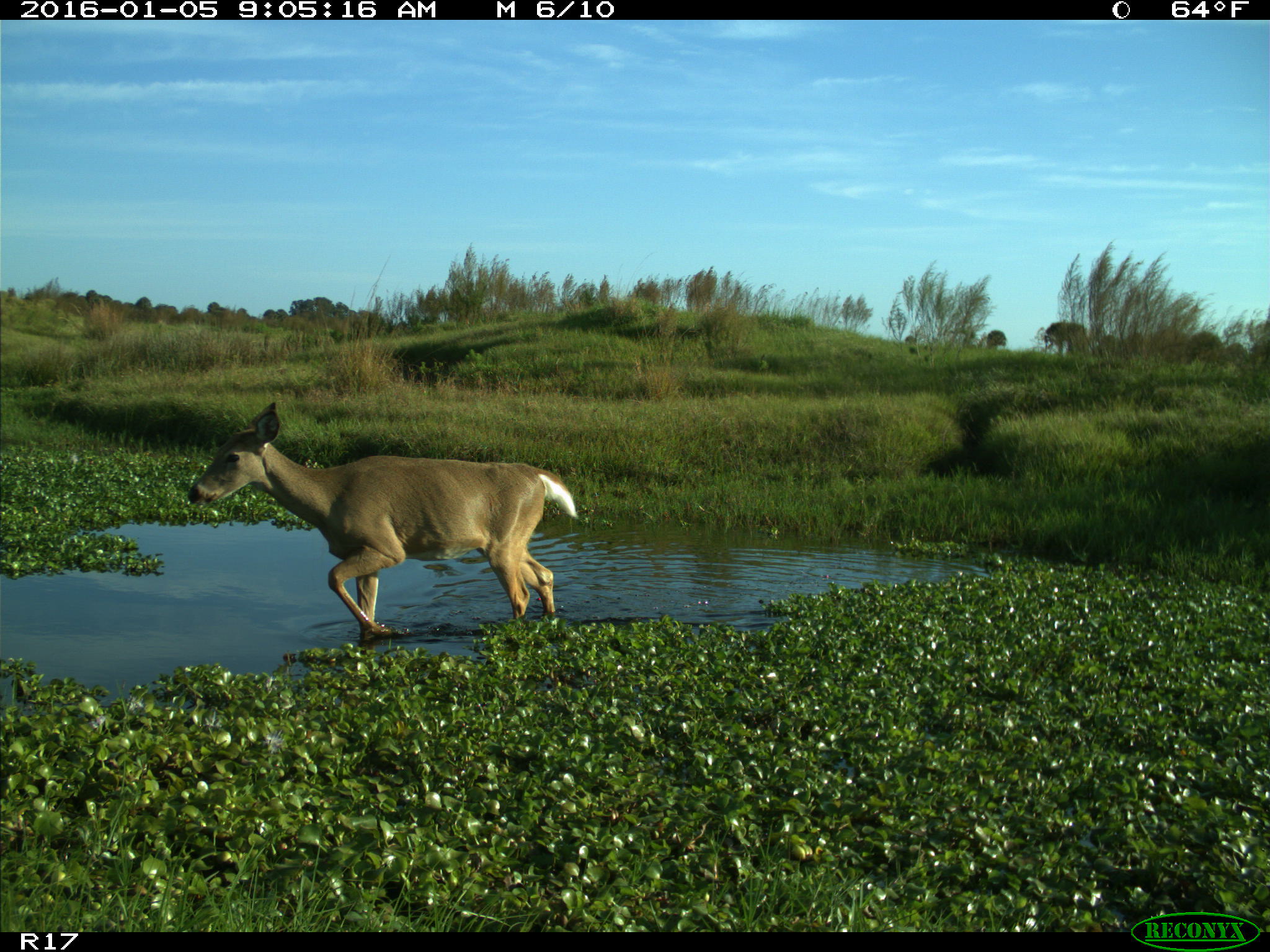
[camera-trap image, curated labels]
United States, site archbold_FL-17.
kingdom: Animalia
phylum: Chordata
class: Mammalia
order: Artiodactyla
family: Cervidae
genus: Odocoileus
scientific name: Odocoileus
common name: deer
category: unidentified deer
Unidentified deer (deer) (Odocoileus).